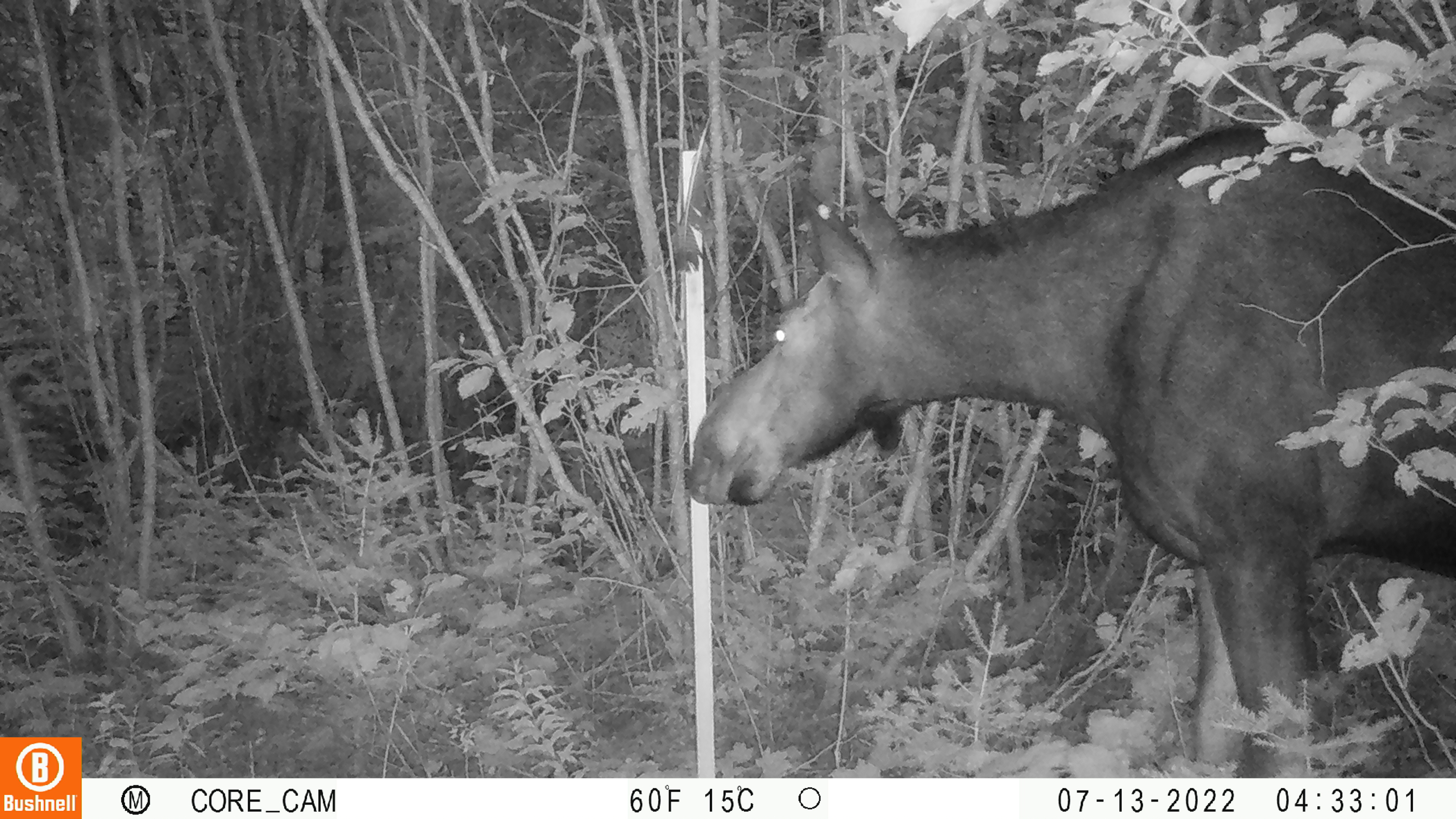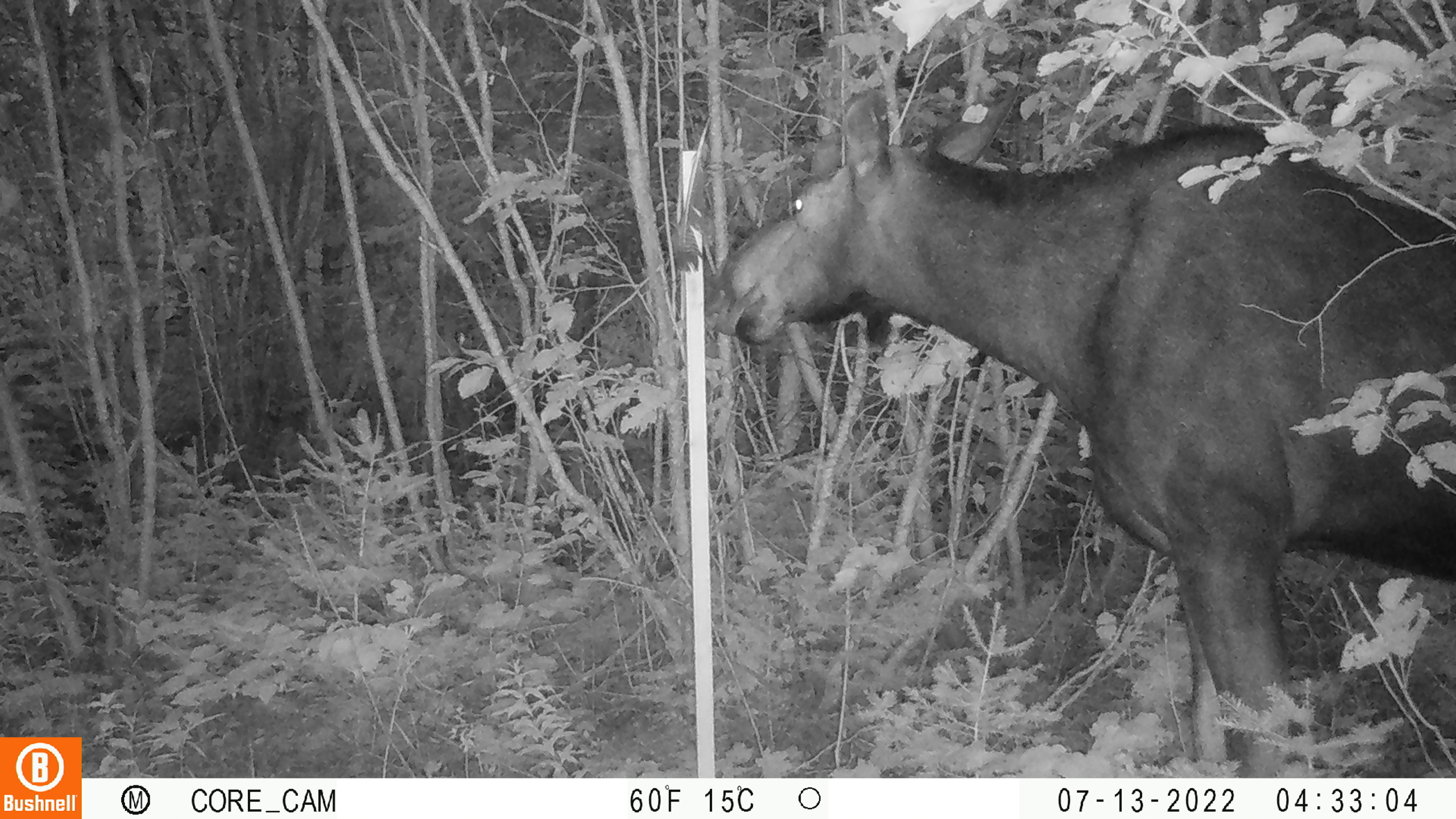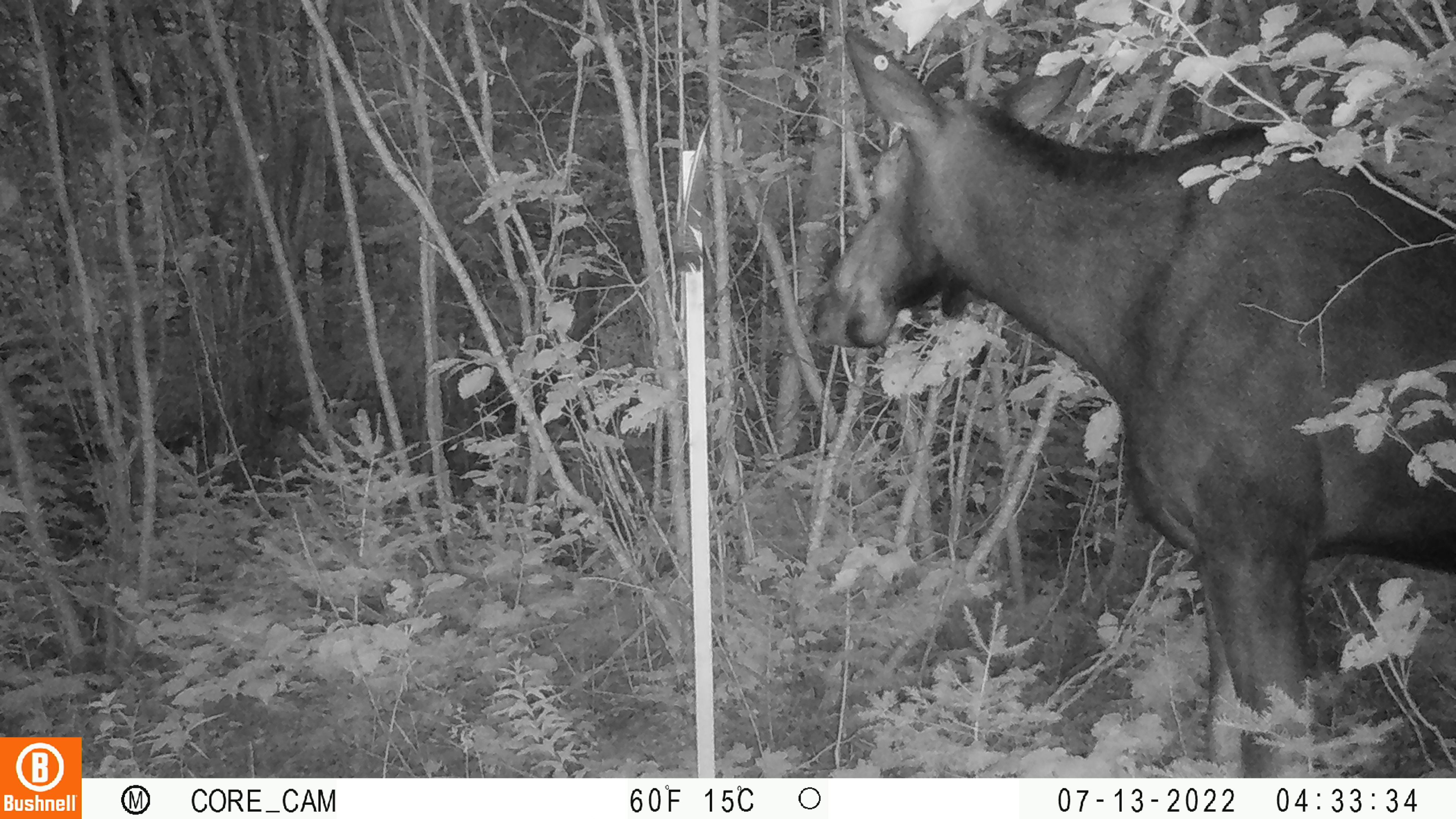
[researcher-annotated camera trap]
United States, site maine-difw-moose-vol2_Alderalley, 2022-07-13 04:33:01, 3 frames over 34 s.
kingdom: Animalia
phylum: Chordata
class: Mammalia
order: Artiodactyla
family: Cervidae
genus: Alces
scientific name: Alces alces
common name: moose